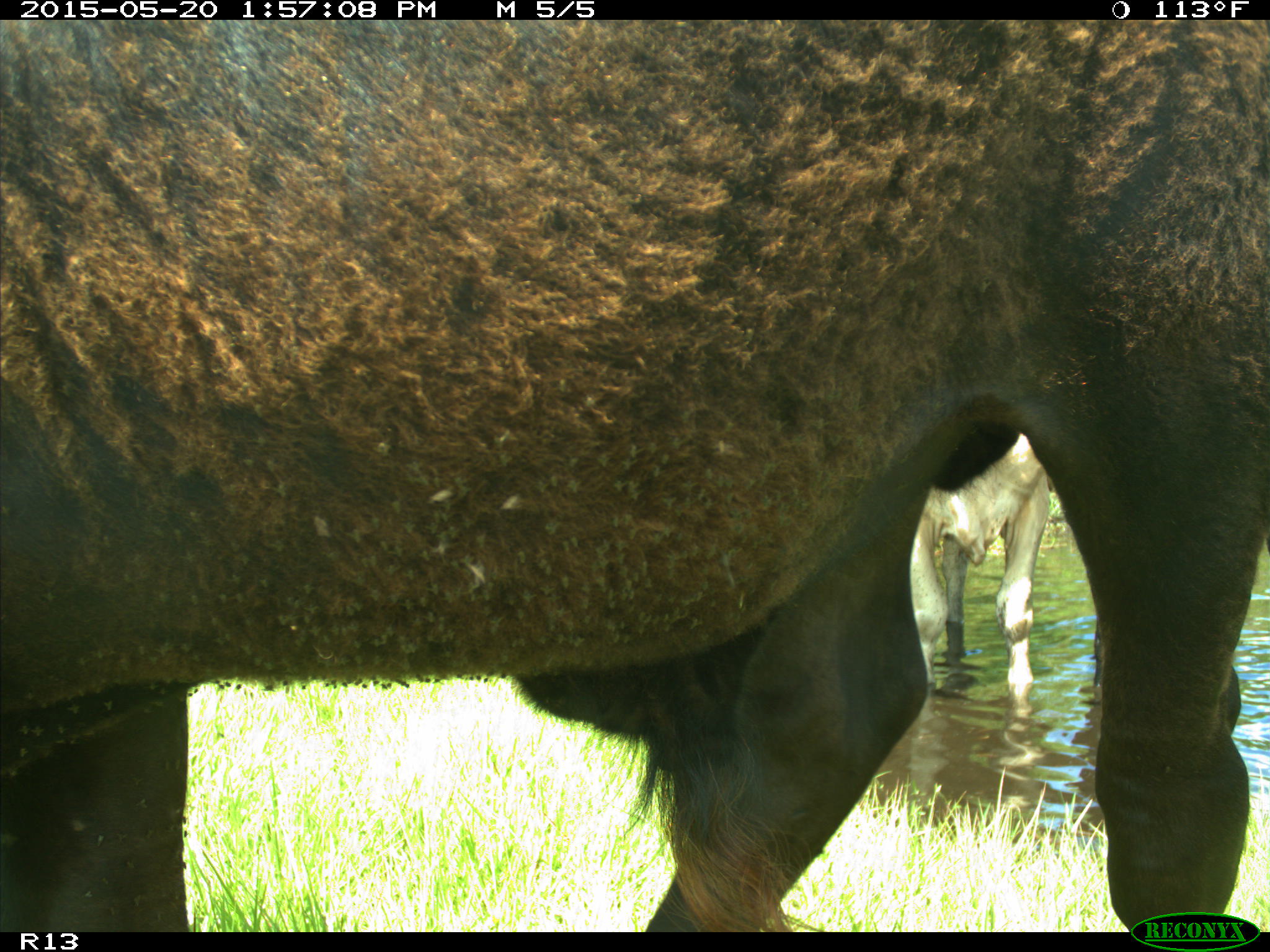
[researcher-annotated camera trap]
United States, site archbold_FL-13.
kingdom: Animalia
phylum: Chordata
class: Mammalia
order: Artiodactyla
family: Bovidae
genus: Bos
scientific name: Bos taurus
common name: domestic cow